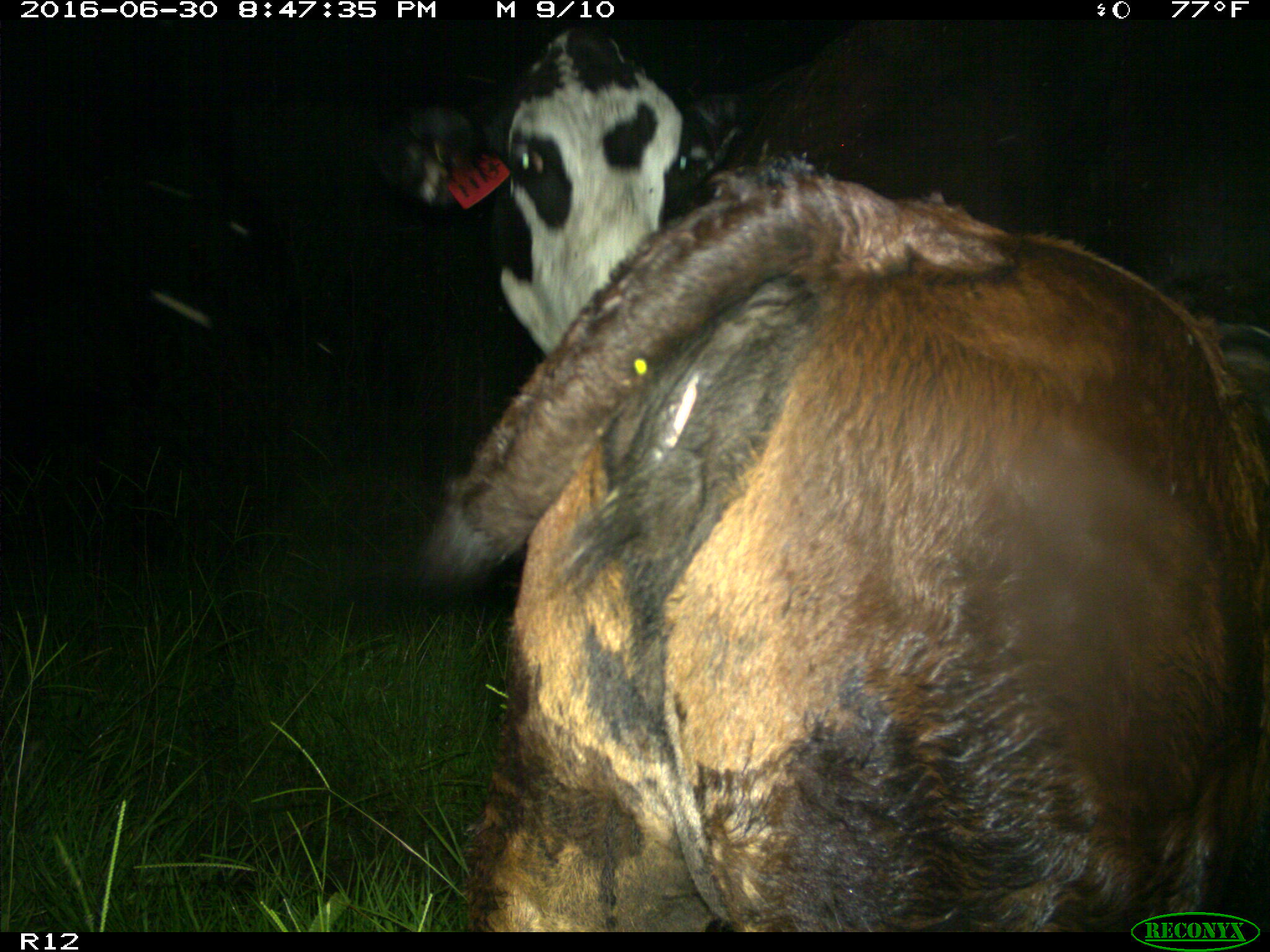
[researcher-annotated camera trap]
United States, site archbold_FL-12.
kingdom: Animalia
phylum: Chordata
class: Mammalia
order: Artiodactyla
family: Bovidae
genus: Bos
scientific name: Bos taurus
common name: domestic cow